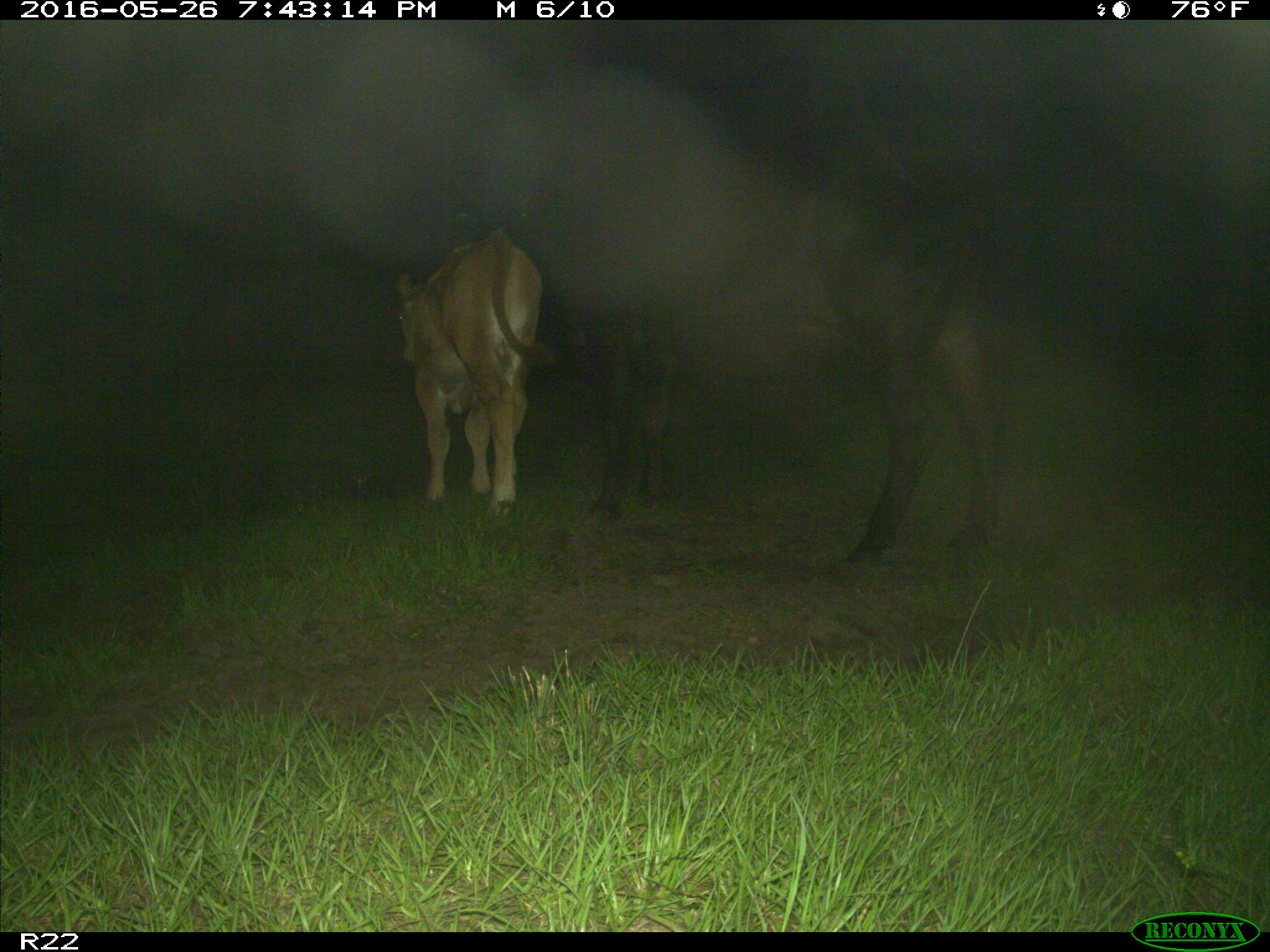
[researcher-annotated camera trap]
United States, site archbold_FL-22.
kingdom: Animalia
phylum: Chordata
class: Mammalia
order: Artiodactyla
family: Bovidae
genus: Bos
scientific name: Bos taurus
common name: domestic cow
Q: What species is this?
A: Bos taurus (domestic cow).